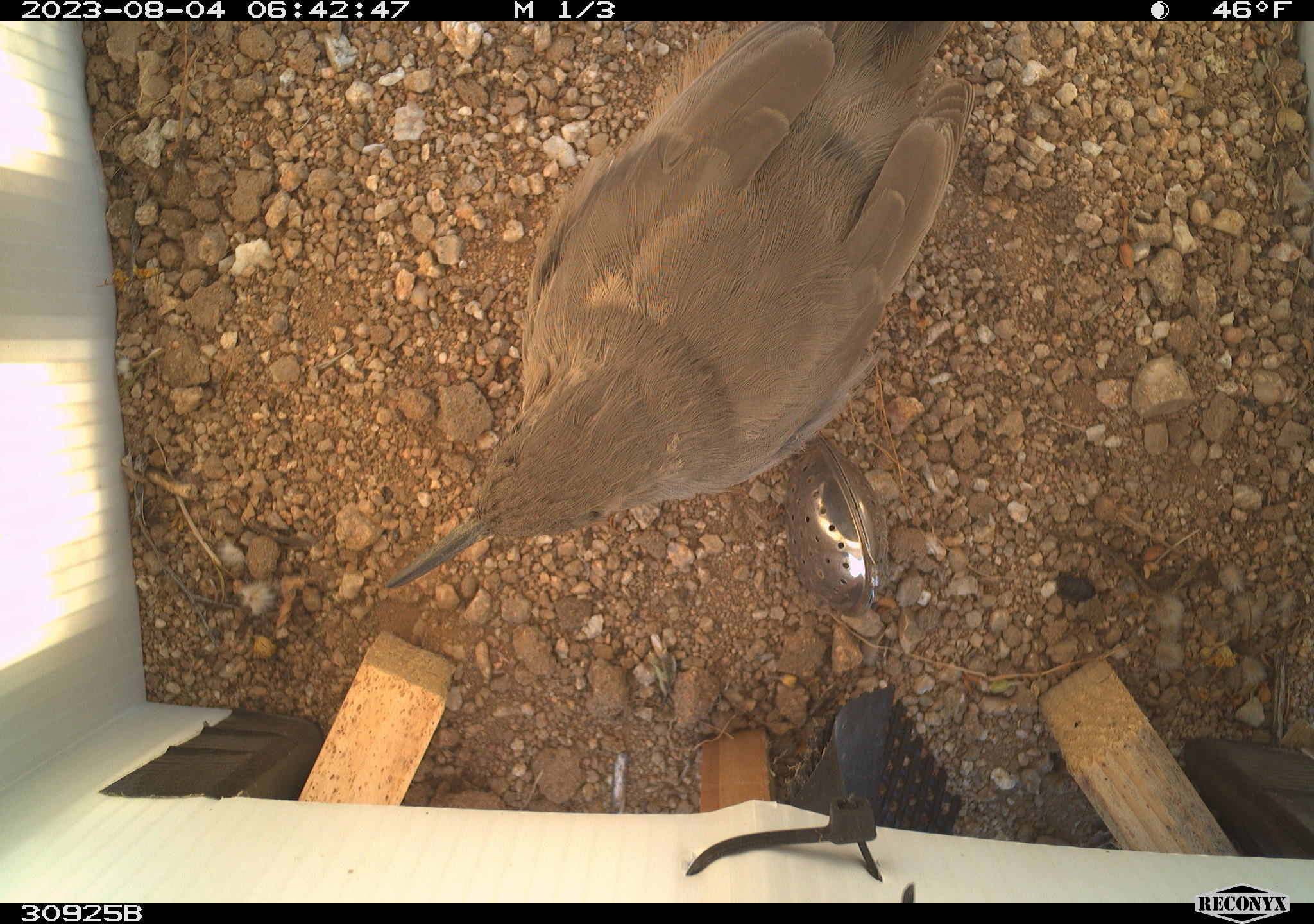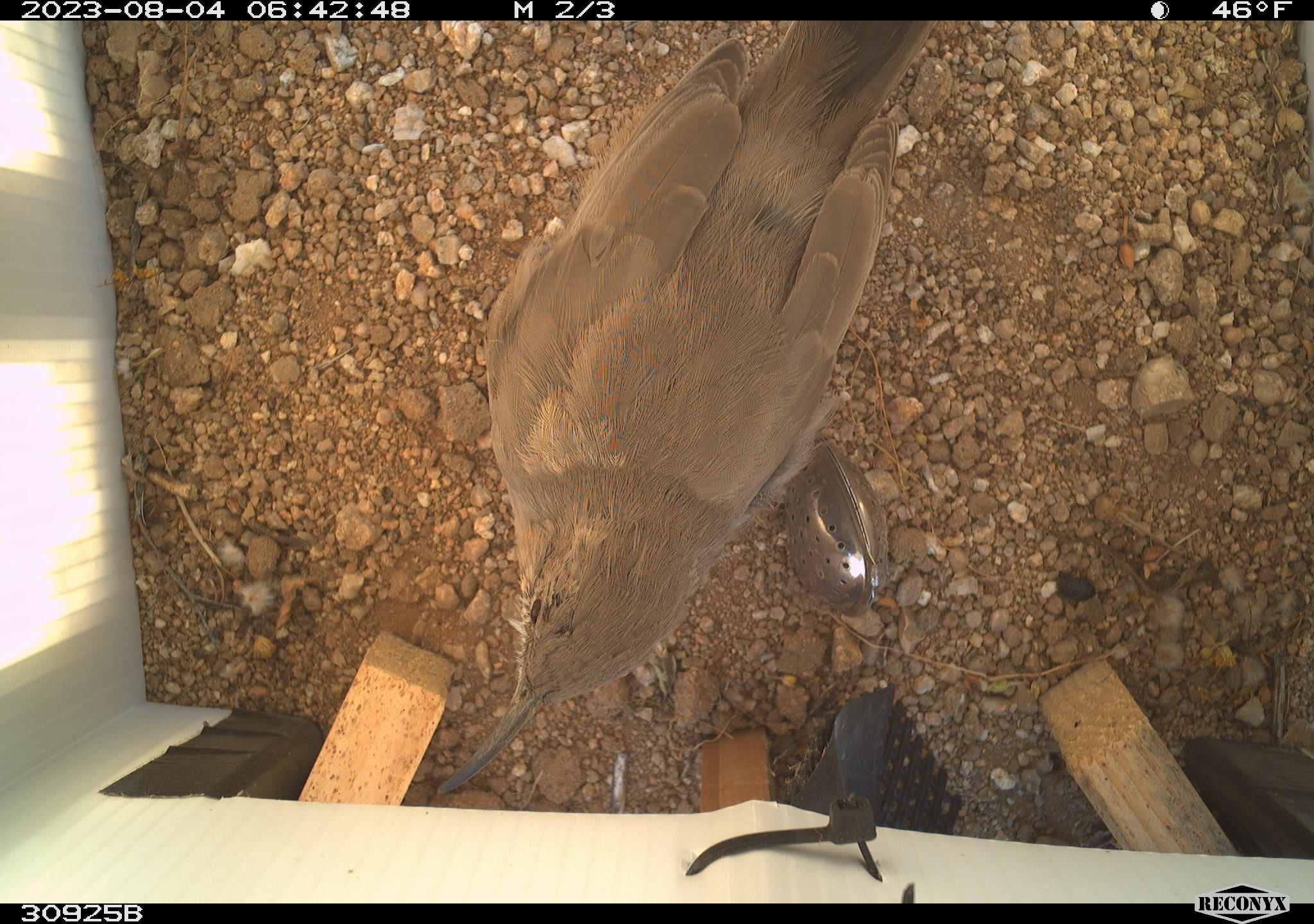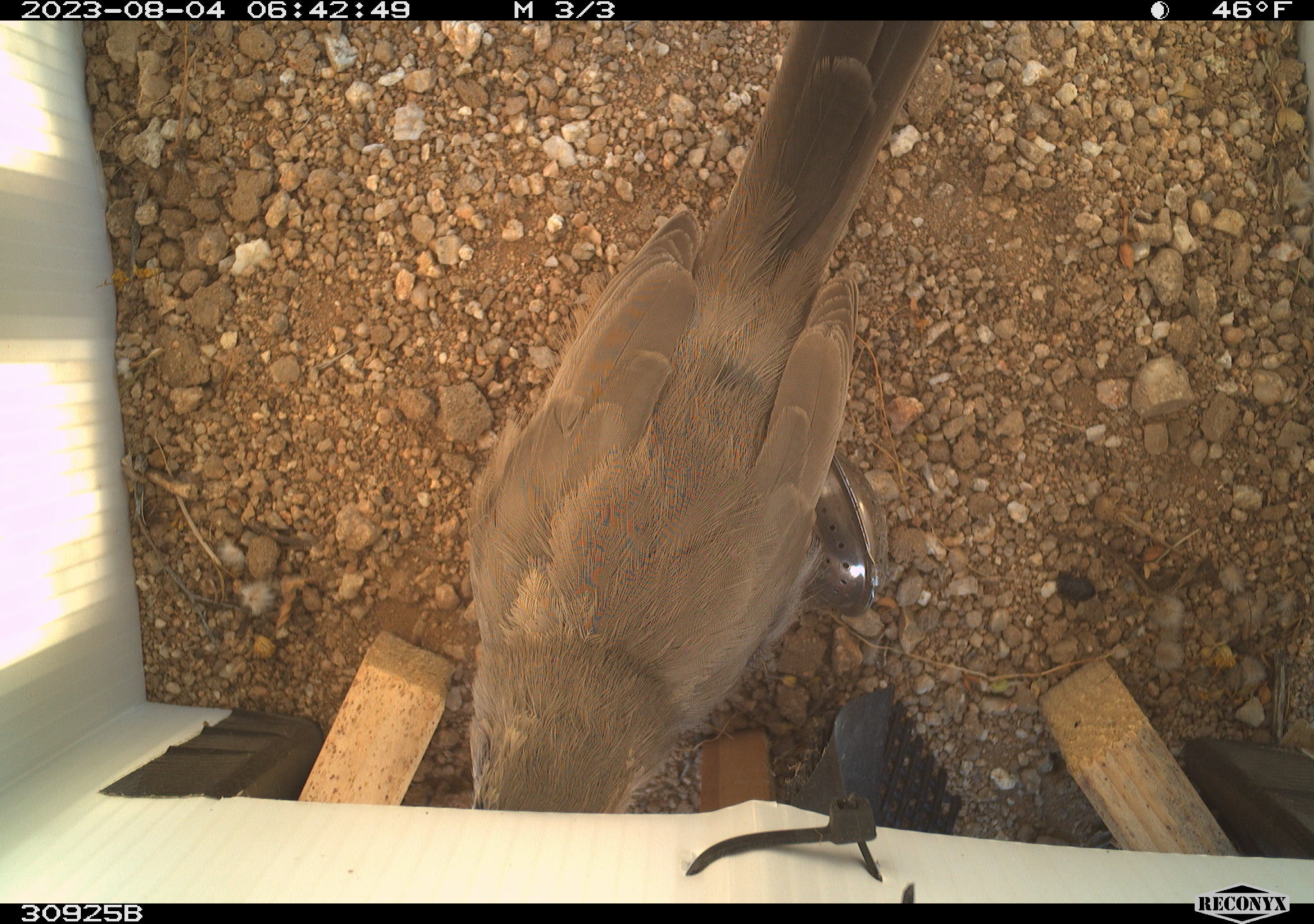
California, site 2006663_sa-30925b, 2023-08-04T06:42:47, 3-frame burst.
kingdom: Animalia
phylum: Chordata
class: Aves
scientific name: Aves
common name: bird